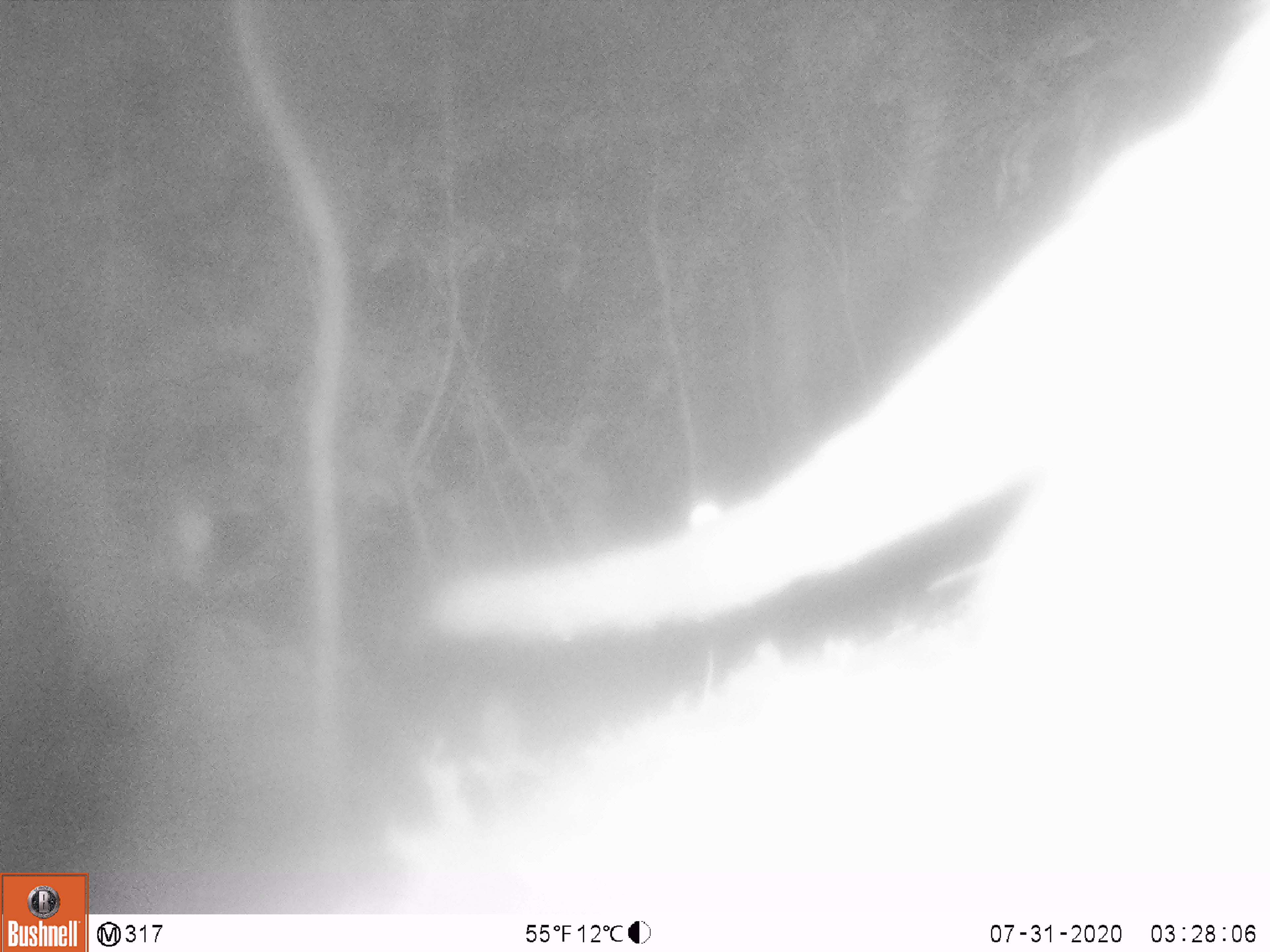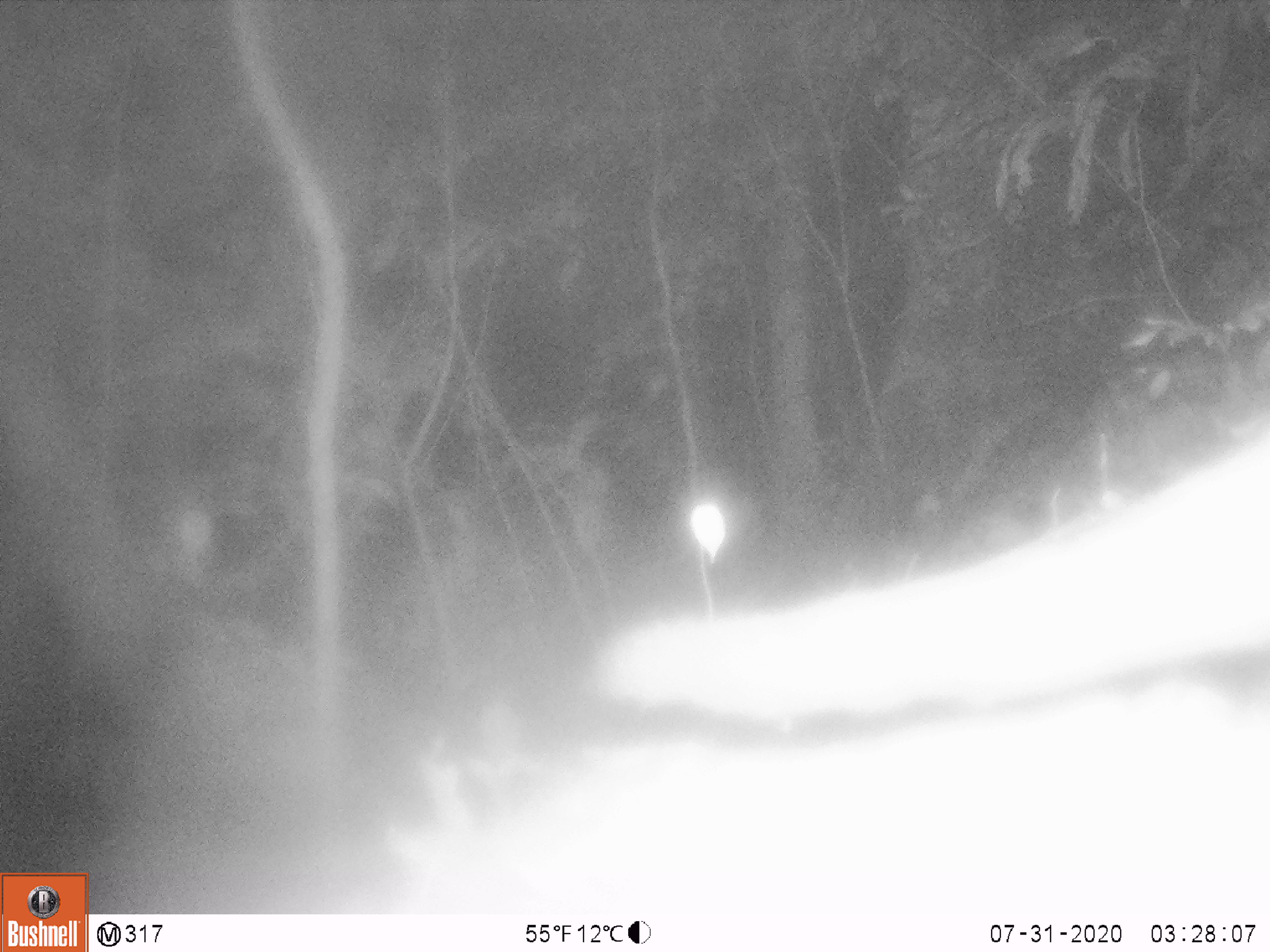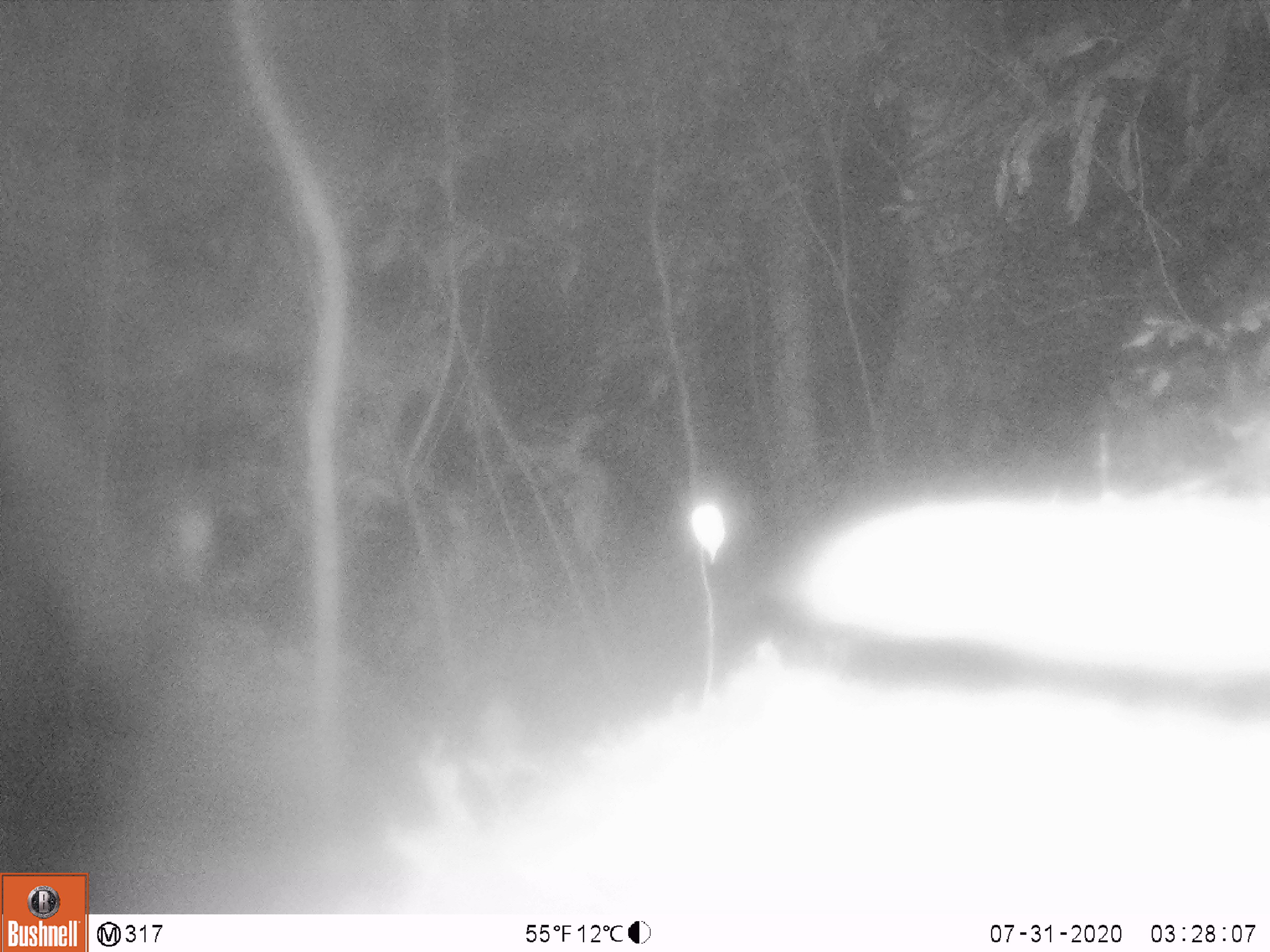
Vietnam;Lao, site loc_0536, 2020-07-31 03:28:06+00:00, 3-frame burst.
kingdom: Animalia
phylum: Chordata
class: Mammalia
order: Carnivora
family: Viverridae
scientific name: Paradoxurinae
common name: palm civet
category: unidentified palm civet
Unidentified palm civet (palm civet) (Paradoxurinae). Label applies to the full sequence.